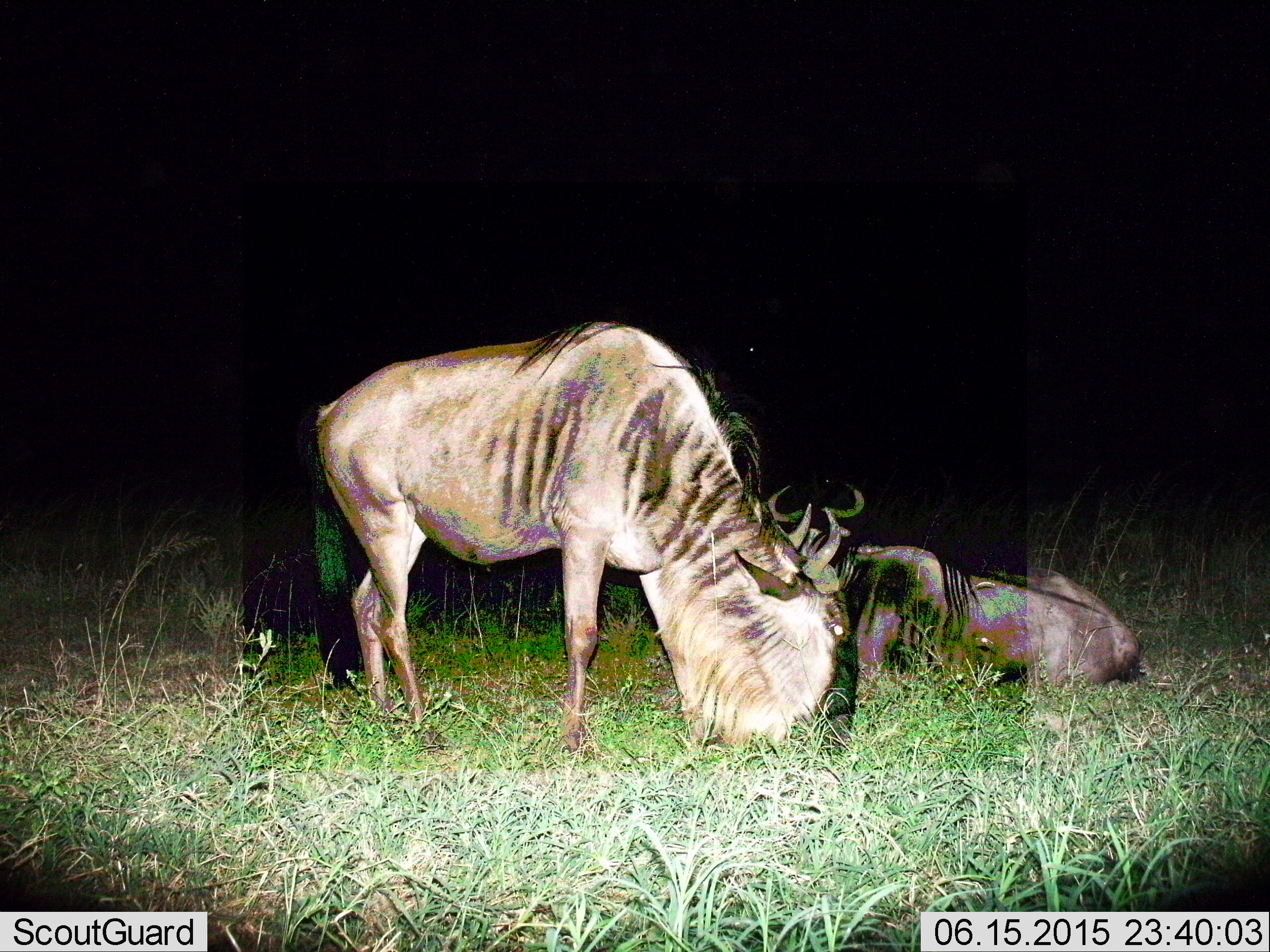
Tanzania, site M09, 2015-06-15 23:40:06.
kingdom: Animalia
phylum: Chordata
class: Mammalia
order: Artiodactyla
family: Bovidae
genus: Connochaetes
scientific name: Connochaetes taurinus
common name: blue wildebeest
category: wildebeest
Wildebeest (blue wildebeest) (Connochaetes taurinus), count 2. Behavior (volunteer vote fractions): standing 30%, resting 100%, moving 0%, interacting 0%. Young present (vote fraction): 0%. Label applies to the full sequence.